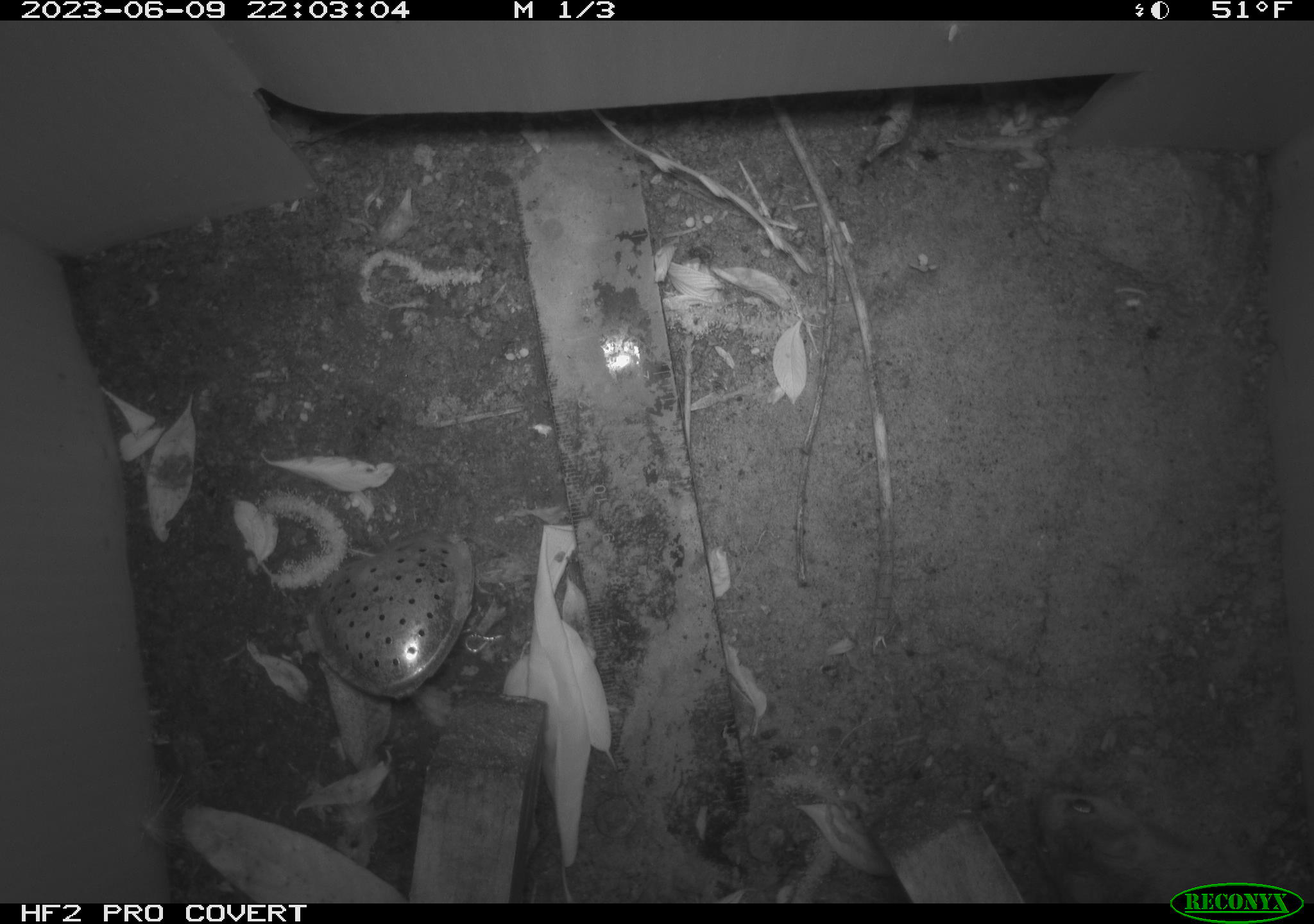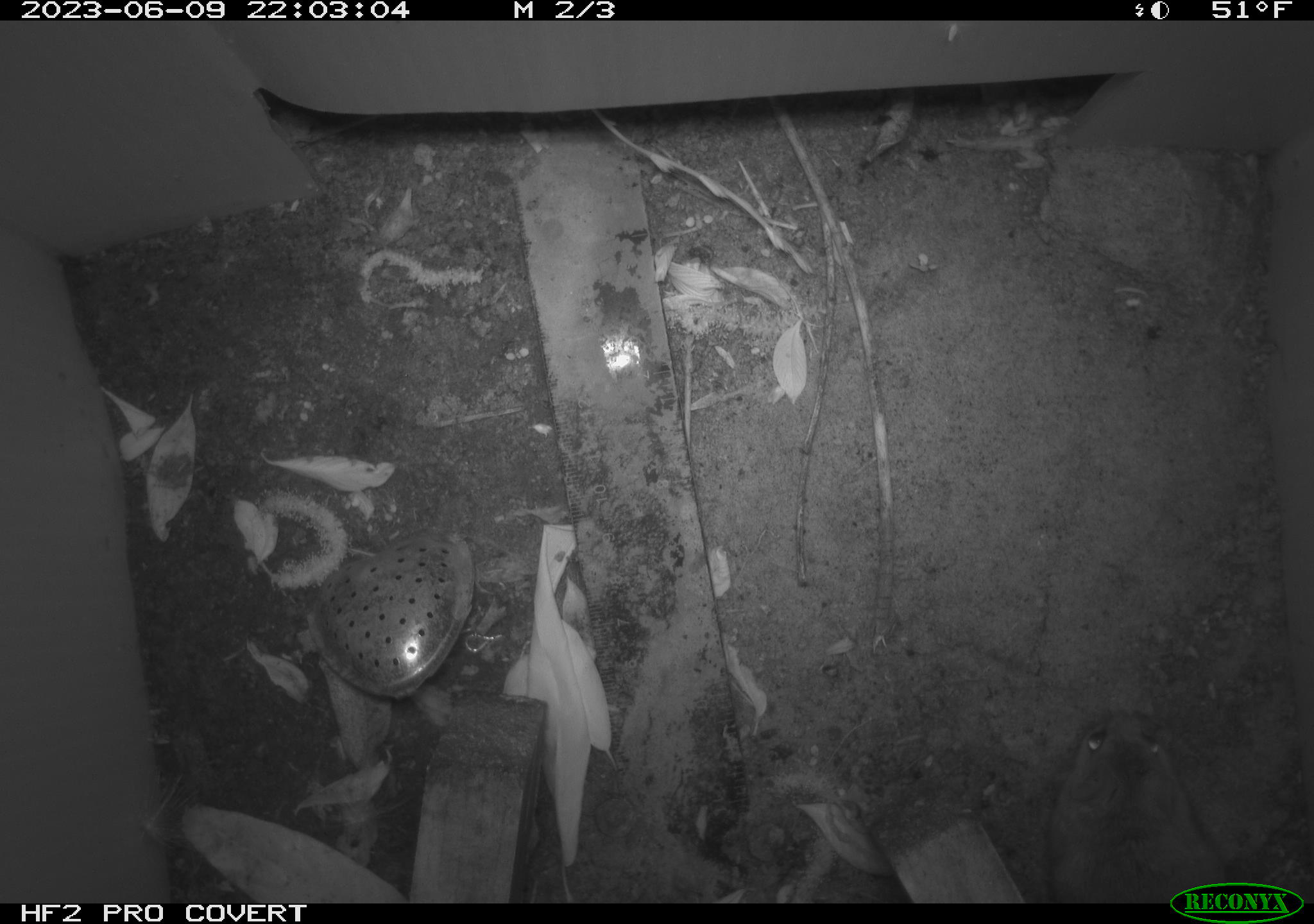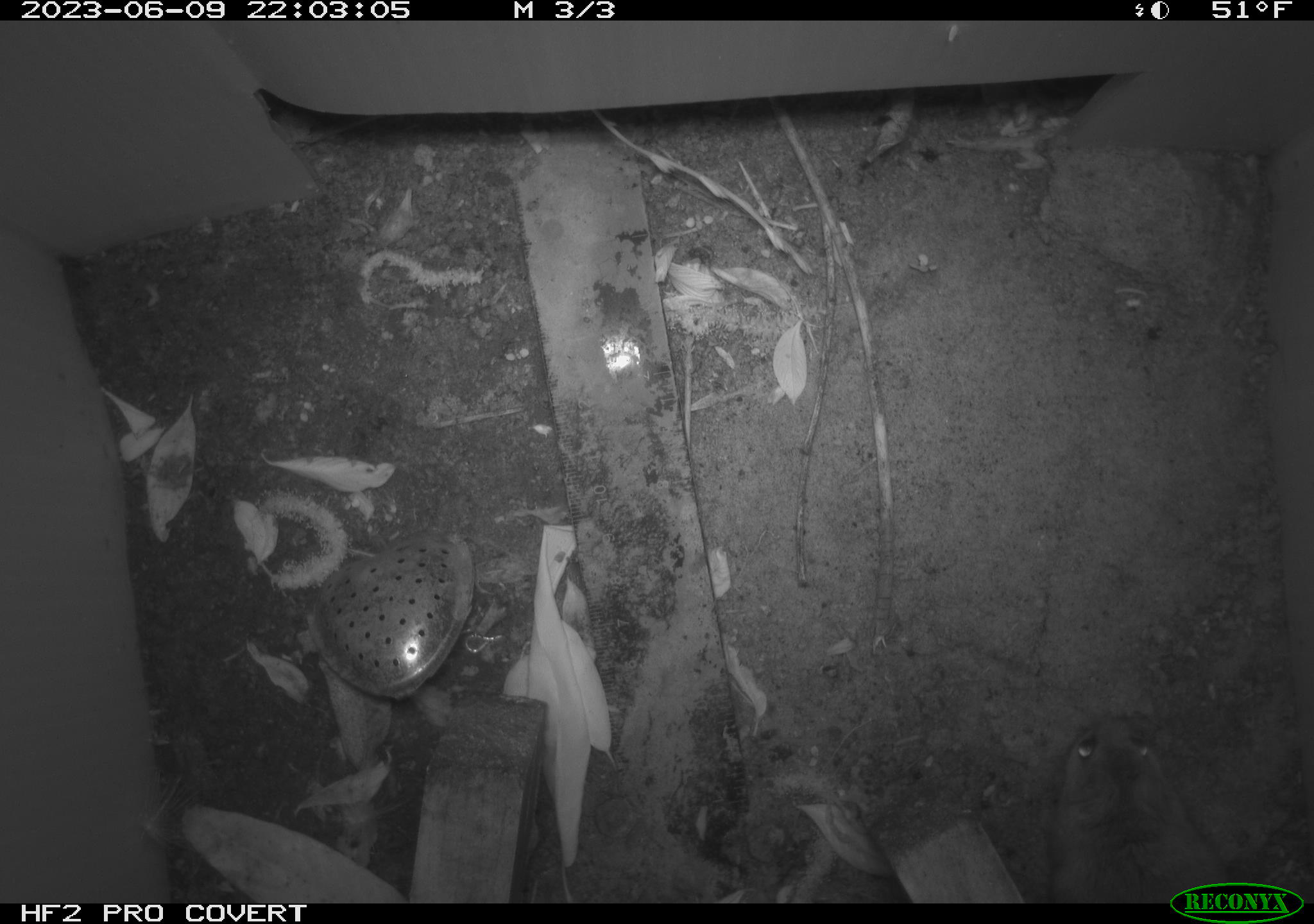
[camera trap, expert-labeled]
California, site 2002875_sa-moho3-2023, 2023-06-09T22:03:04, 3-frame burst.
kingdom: Animalia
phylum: Chordata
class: Mammalia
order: Rodentia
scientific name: Rodentia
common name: mouse species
Mouse species (Rodentia).